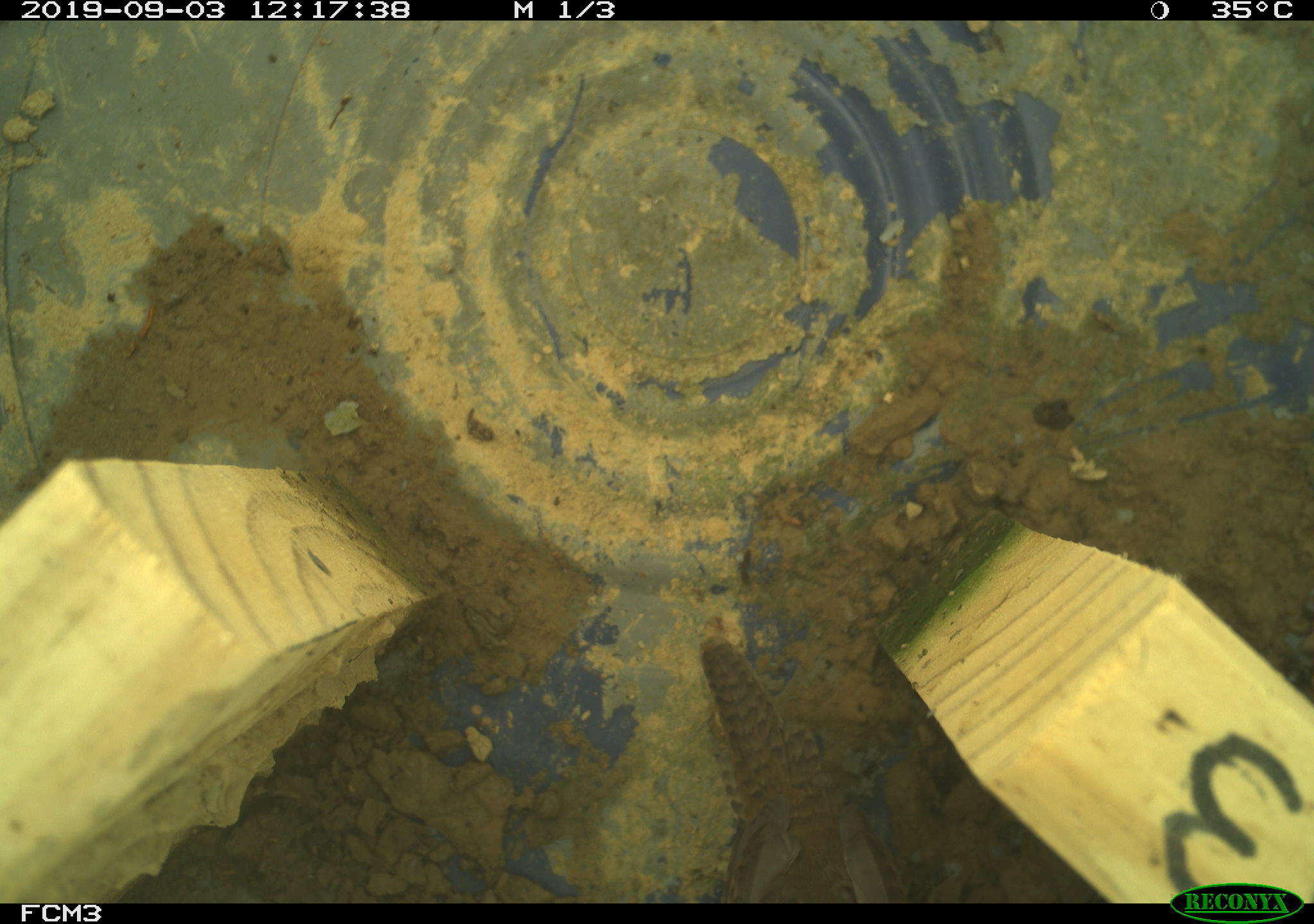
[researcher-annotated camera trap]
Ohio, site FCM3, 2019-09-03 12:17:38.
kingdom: Animalia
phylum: Chordata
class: Aves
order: Passeriformes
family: Troglodytidae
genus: Troglodytes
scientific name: Troglodytes aedon aedon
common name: northern house wren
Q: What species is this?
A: Northern house wren (Troglodytes aedon aedon).